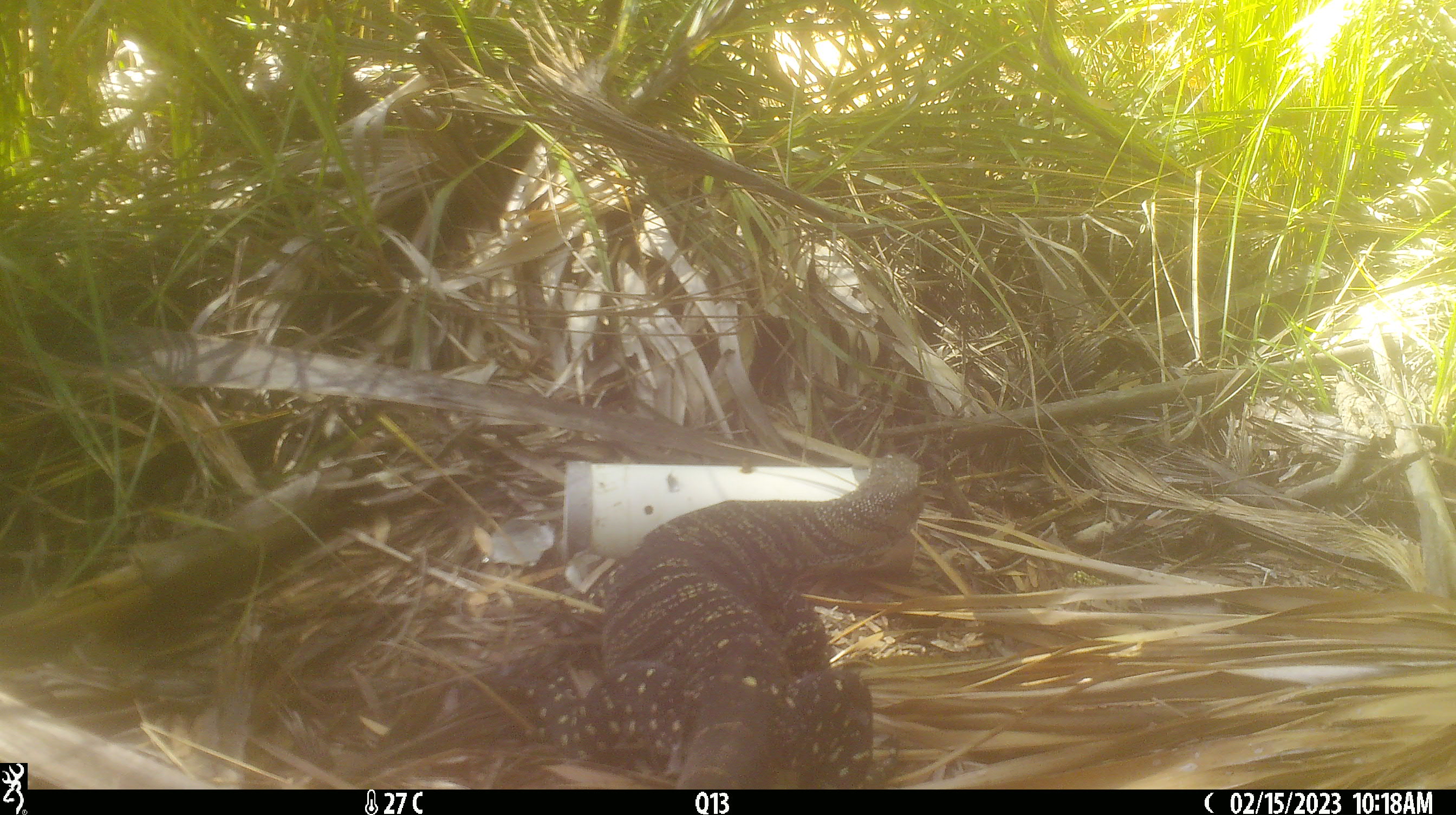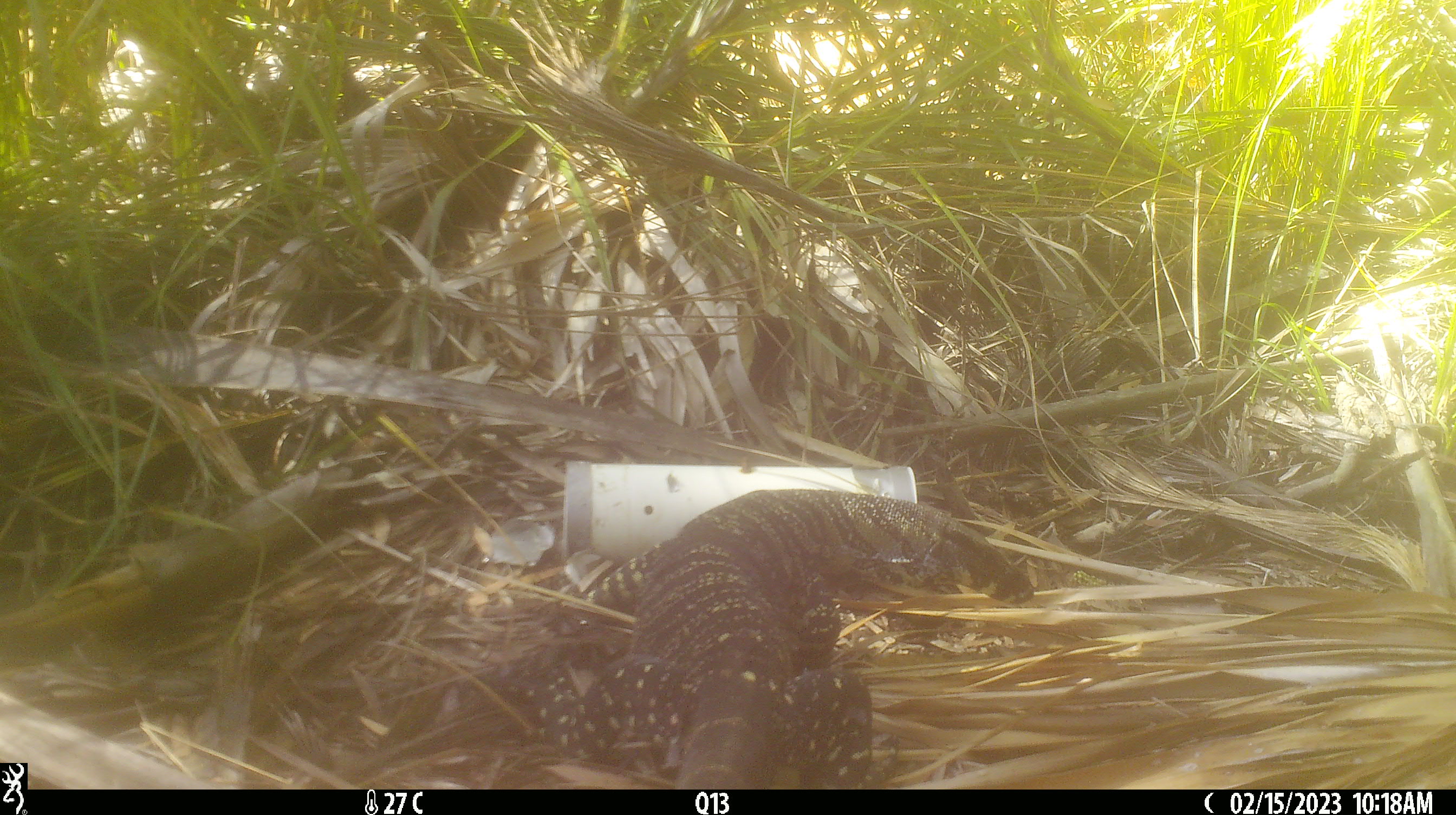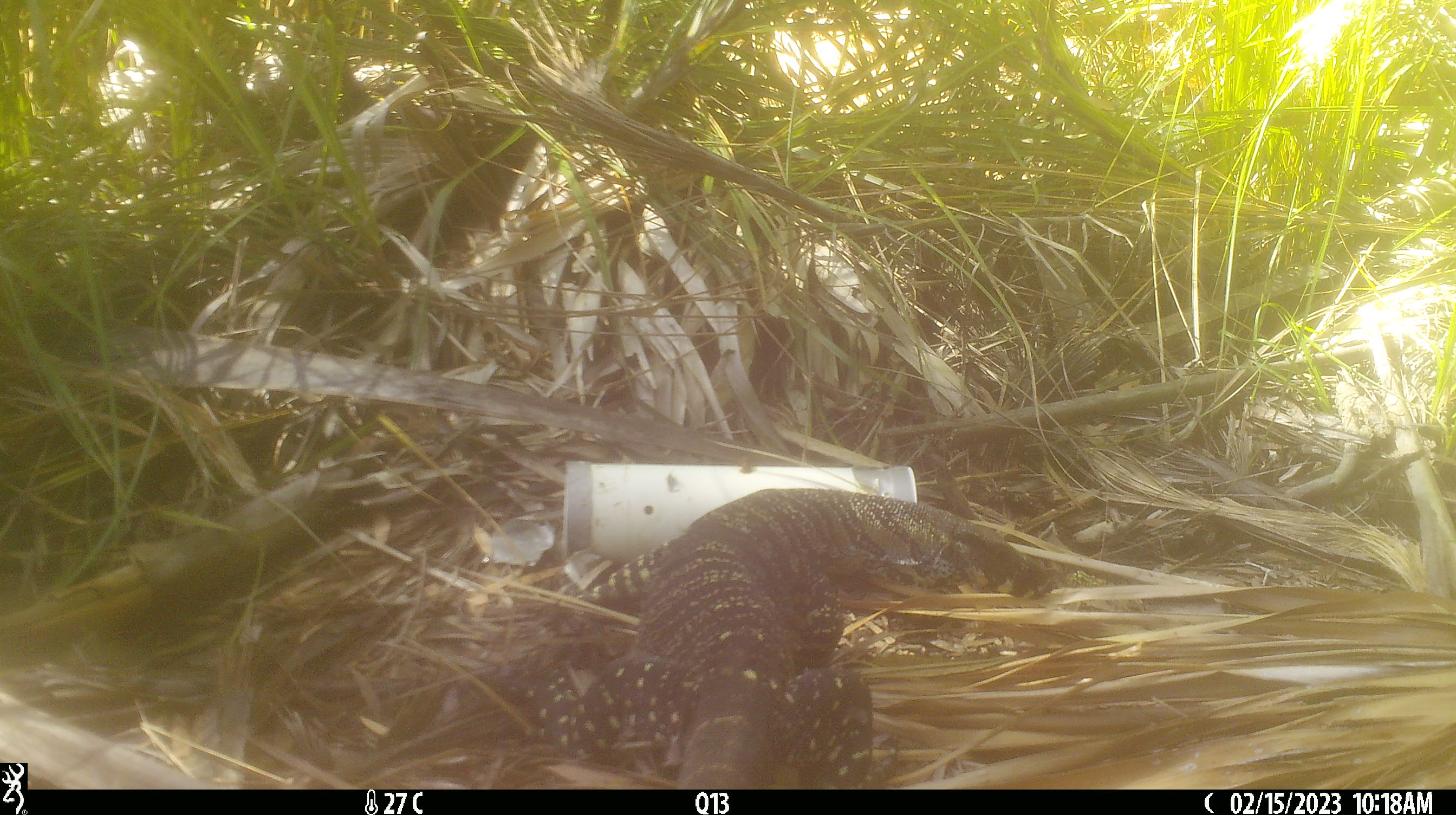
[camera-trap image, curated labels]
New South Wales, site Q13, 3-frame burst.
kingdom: Animalia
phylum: Chordata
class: Reptilia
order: Squamata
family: Varanidae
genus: Varanus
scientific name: Varanus varius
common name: lace monitor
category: goanna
Goanna (lace monitor) (Varanus varius).